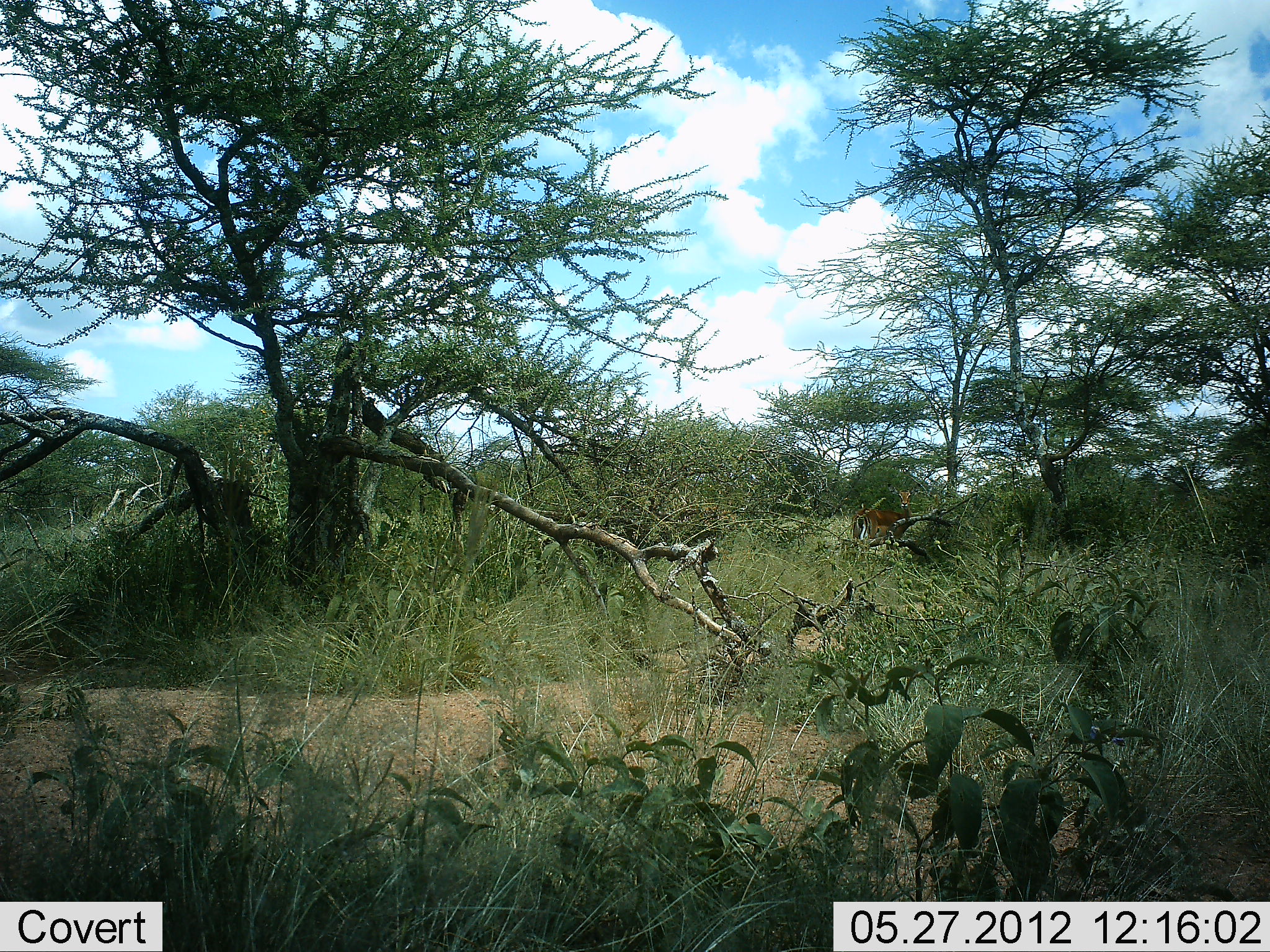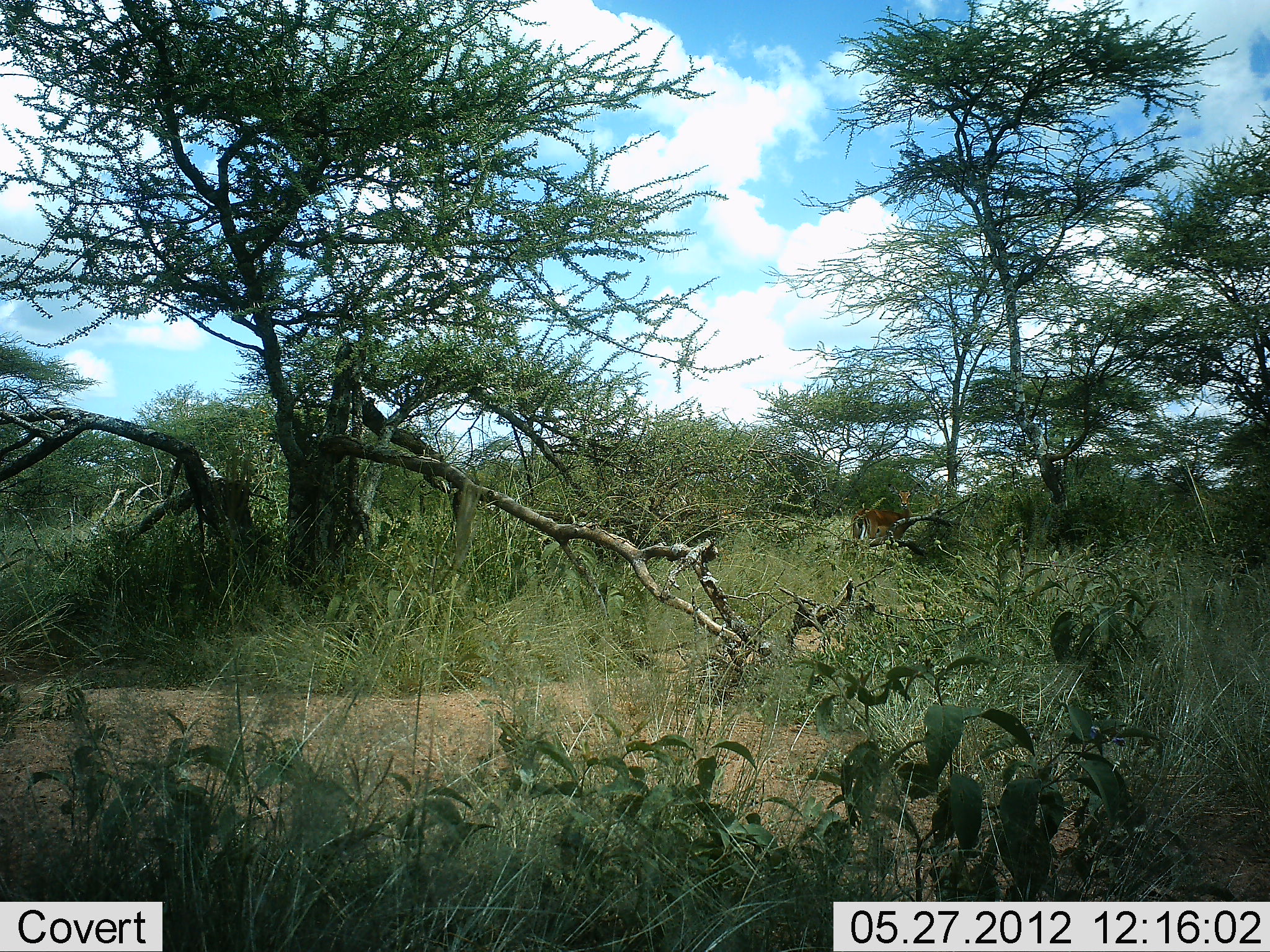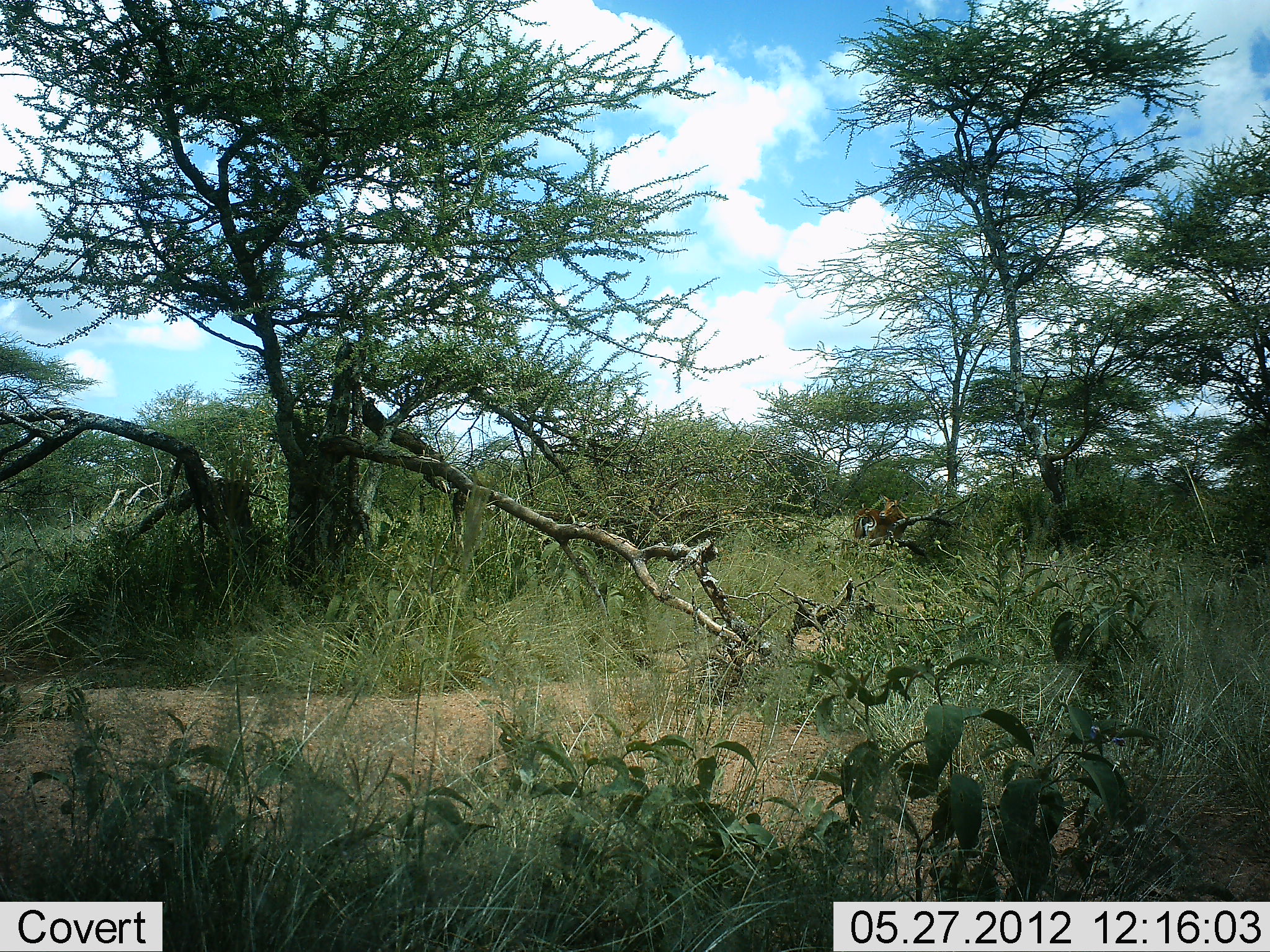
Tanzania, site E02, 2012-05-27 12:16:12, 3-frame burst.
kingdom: Animalia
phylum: Chordata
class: Mammalia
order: Artiodactyla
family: Bovidae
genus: Aepyceros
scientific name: Aepyceros melampus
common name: impala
Impala (Aepyceros melampus), count 1. Behavior (volunteer vote fractions): standing 100%, resting 0%, moving 0%, interacting 0%. Young present (vote fraction): 0%. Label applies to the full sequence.